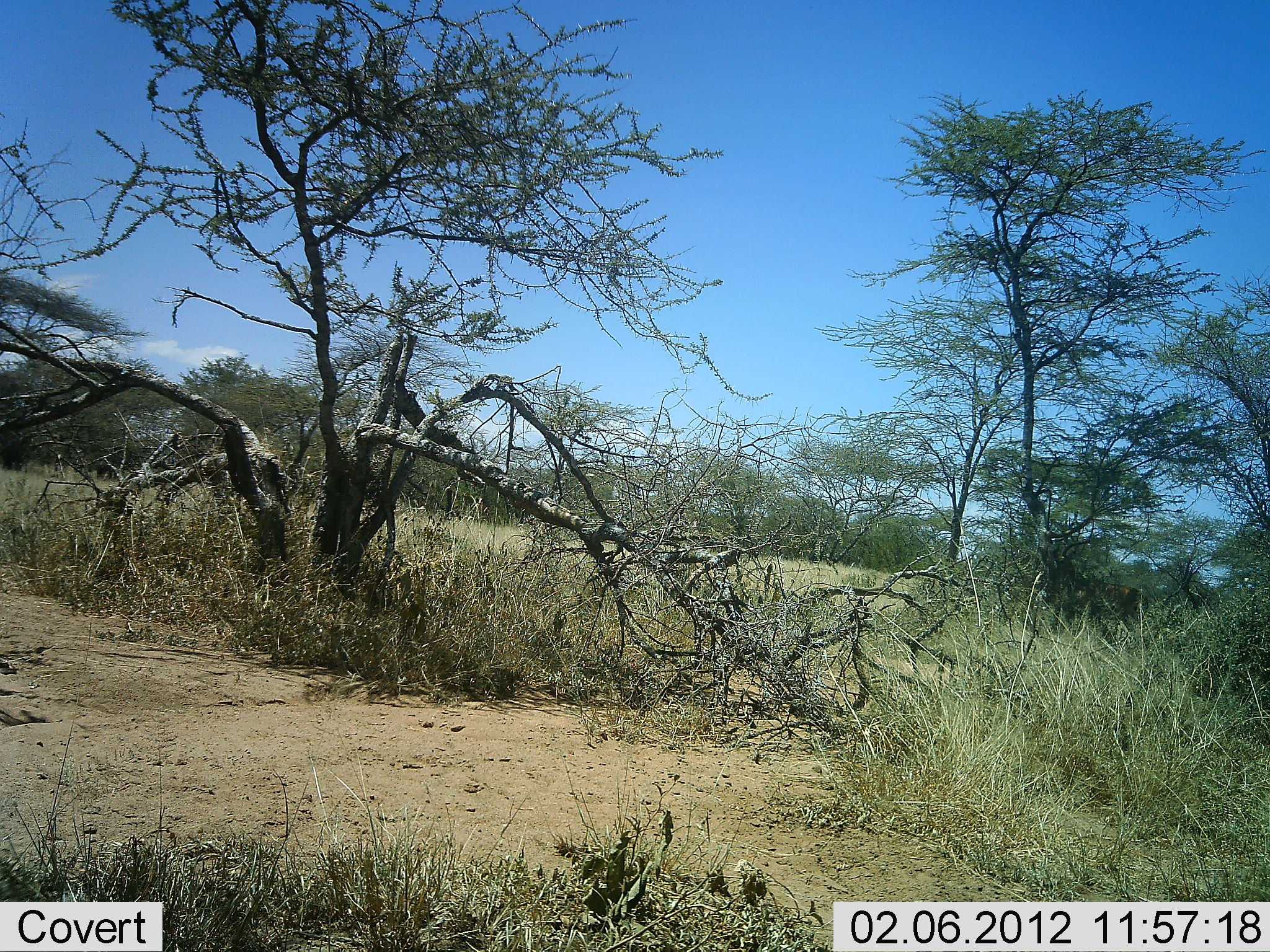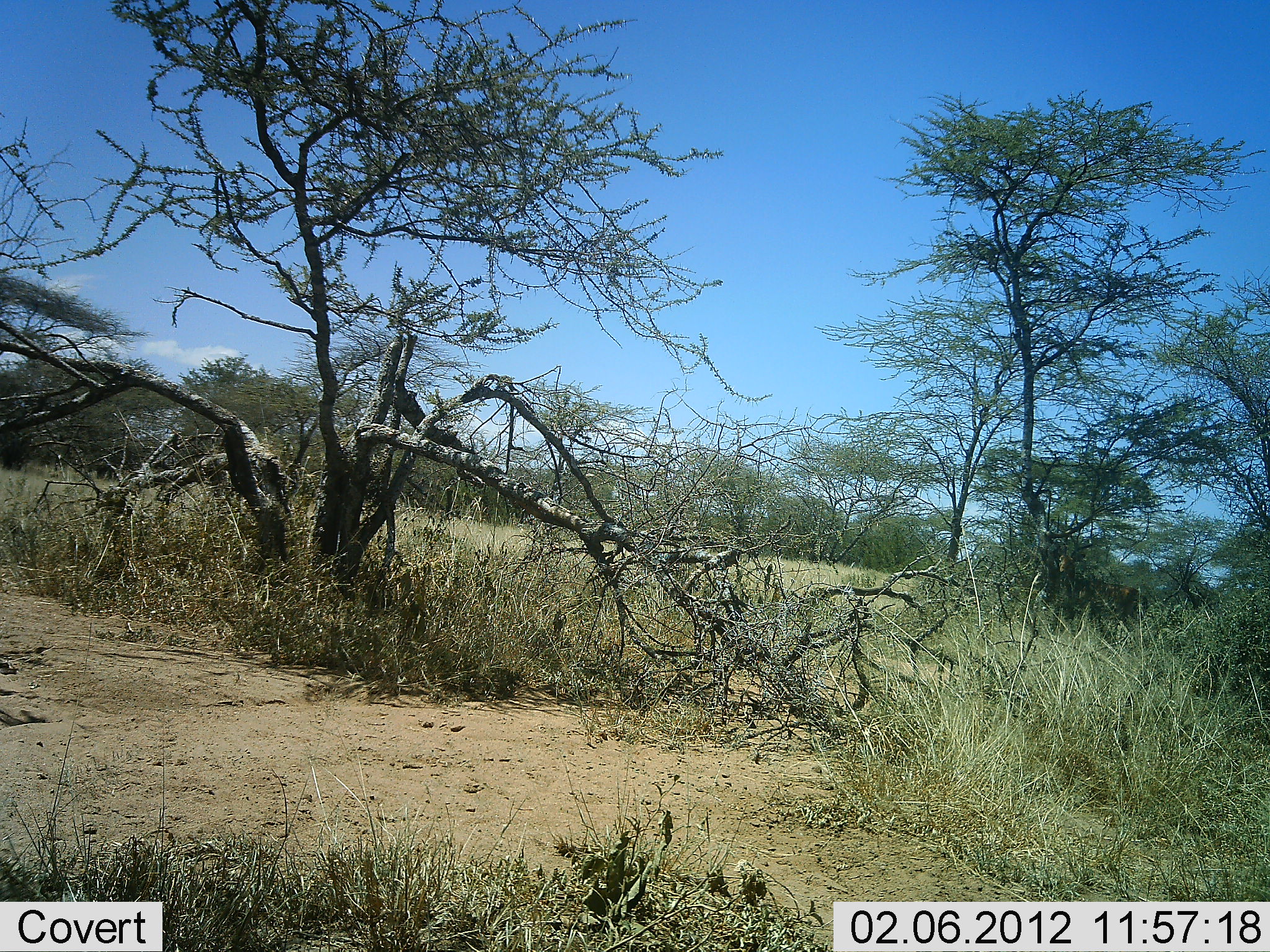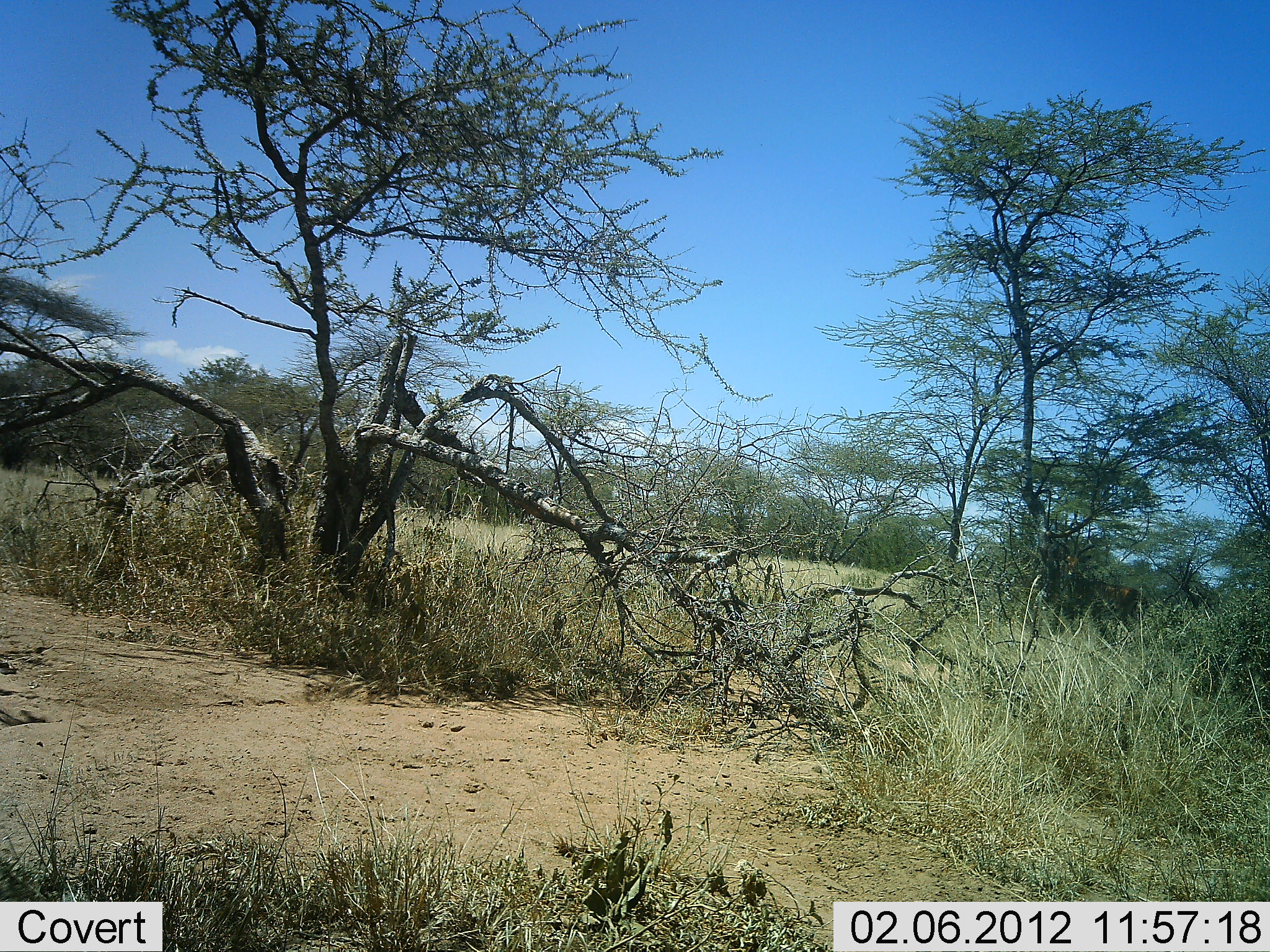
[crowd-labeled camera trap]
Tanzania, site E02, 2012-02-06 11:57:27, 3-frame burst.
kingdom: Animalia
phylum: Chordata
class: Mammalia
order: Artiodactyla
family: Bovidae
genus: Aepyceros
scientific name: Aepyceros melampus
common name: impala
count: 1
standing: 83%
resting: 0%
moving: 8%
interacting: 0%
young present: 0%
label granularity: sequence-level